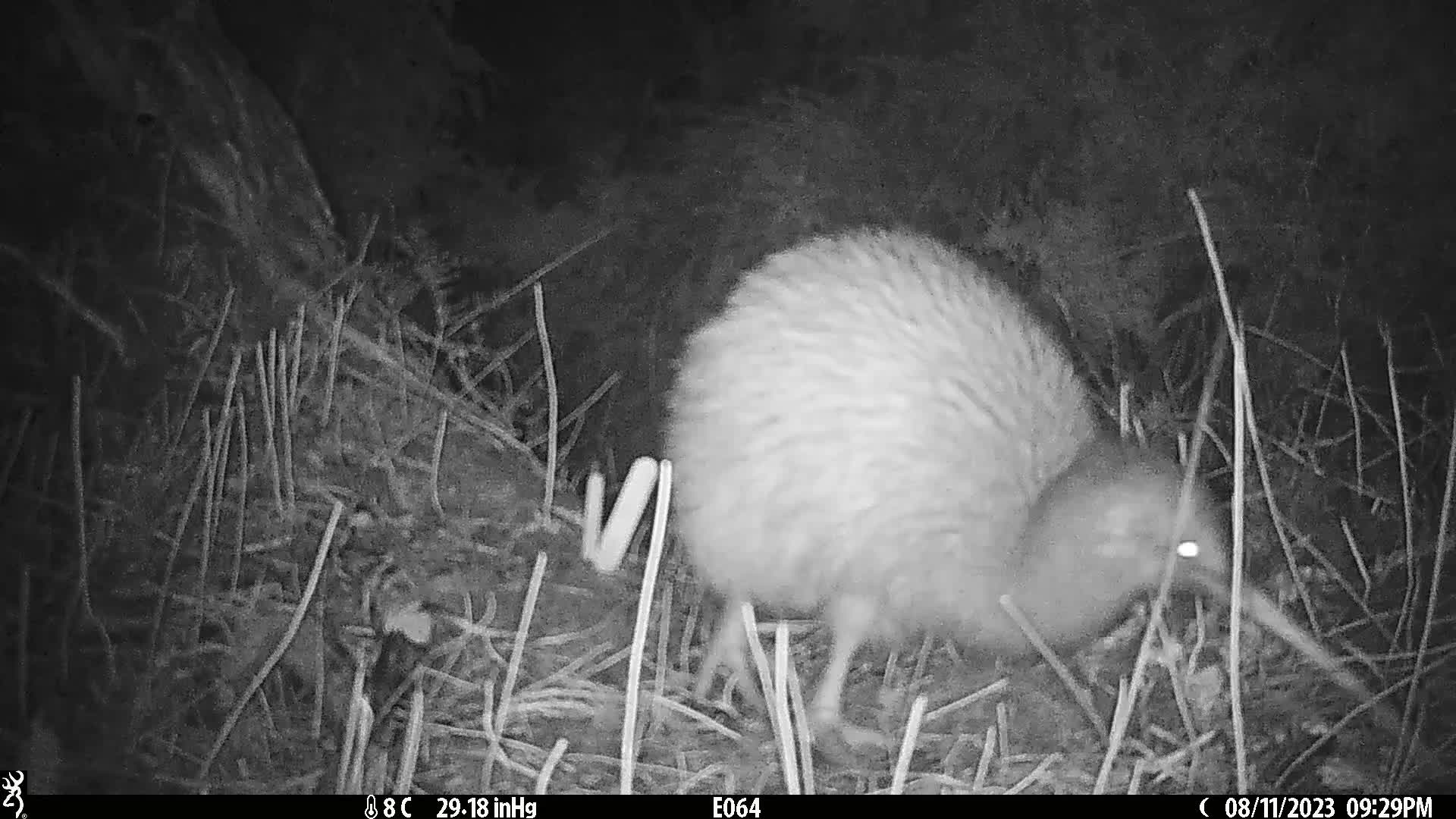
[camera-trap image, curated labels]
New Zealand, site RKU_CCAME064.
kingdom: Animalia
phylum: Chordata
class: Aves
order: Apterygiformes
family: Apterygidae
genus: Apteryx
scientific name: Apteryx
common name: kiwi